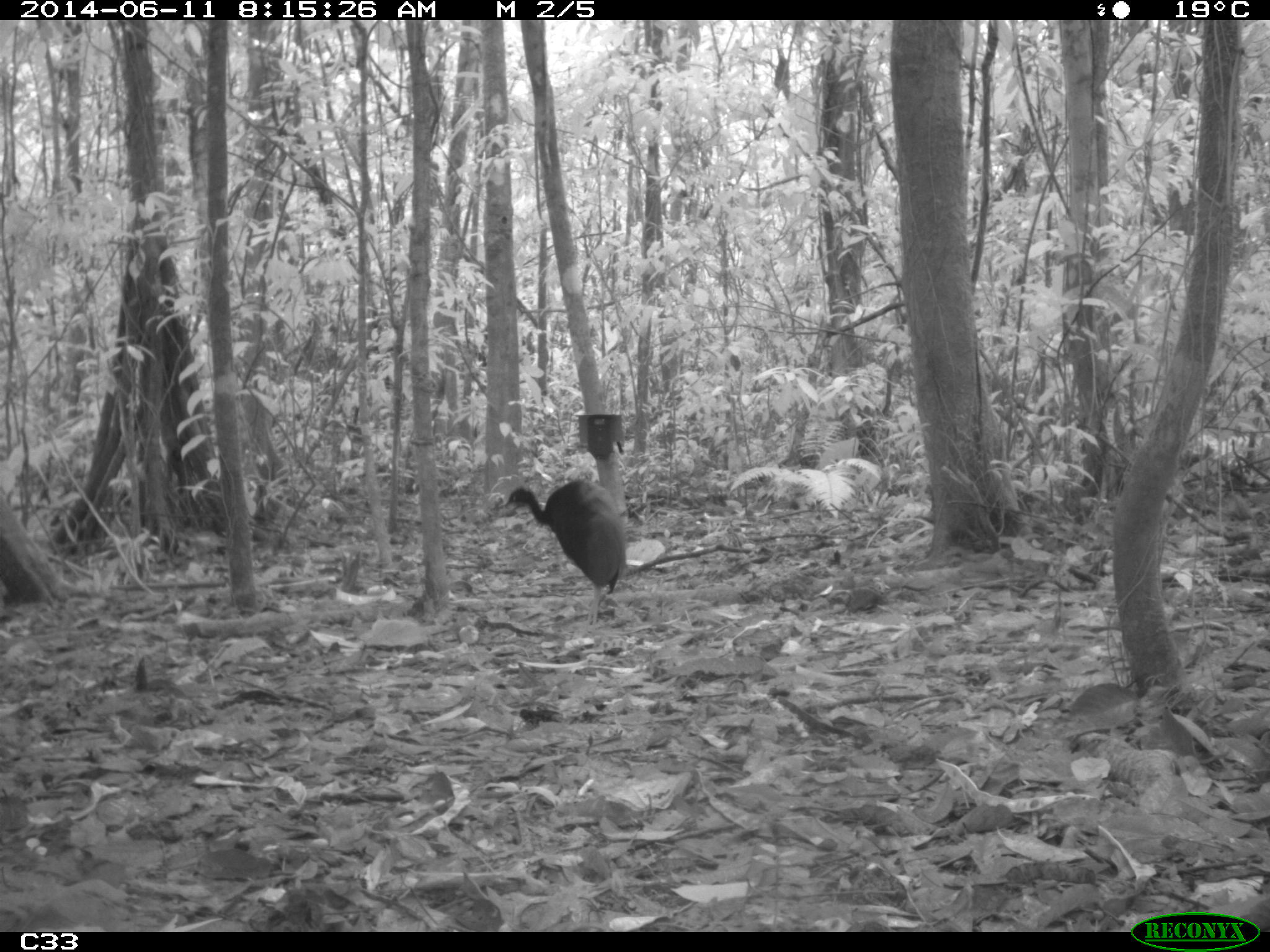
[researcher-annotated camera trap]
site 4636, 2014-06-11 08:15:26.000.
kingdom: Animalia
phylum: Chordata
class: Aves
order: Gruiformes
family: Psophiidae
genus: Psophia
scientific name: Psophia crepitans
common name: gray-winged trumpeter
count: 3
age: adult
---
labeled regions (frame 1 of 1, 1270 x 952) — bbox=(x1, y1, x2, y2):
psophia crepitans: bbox=(503, 478, 628, 627)